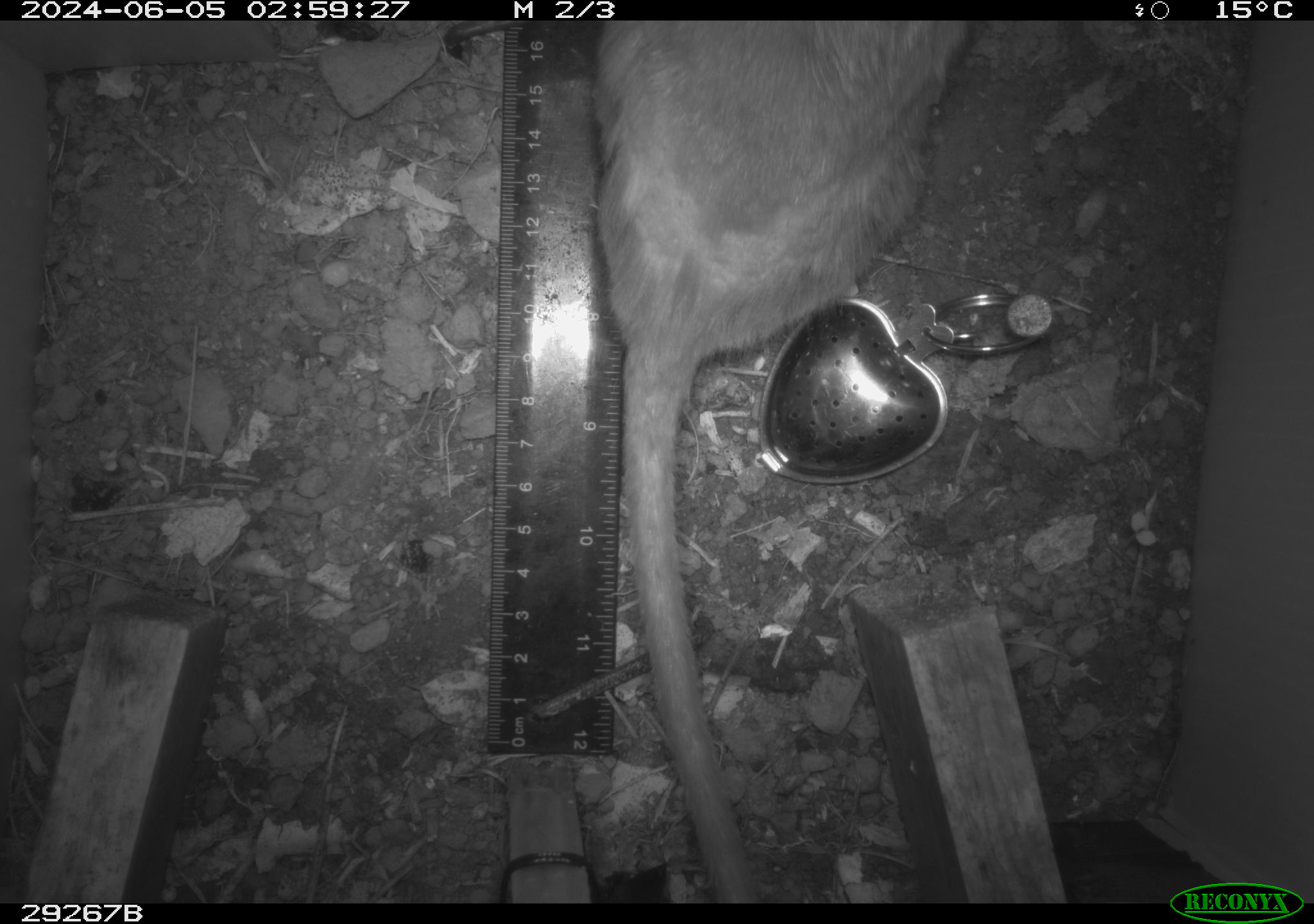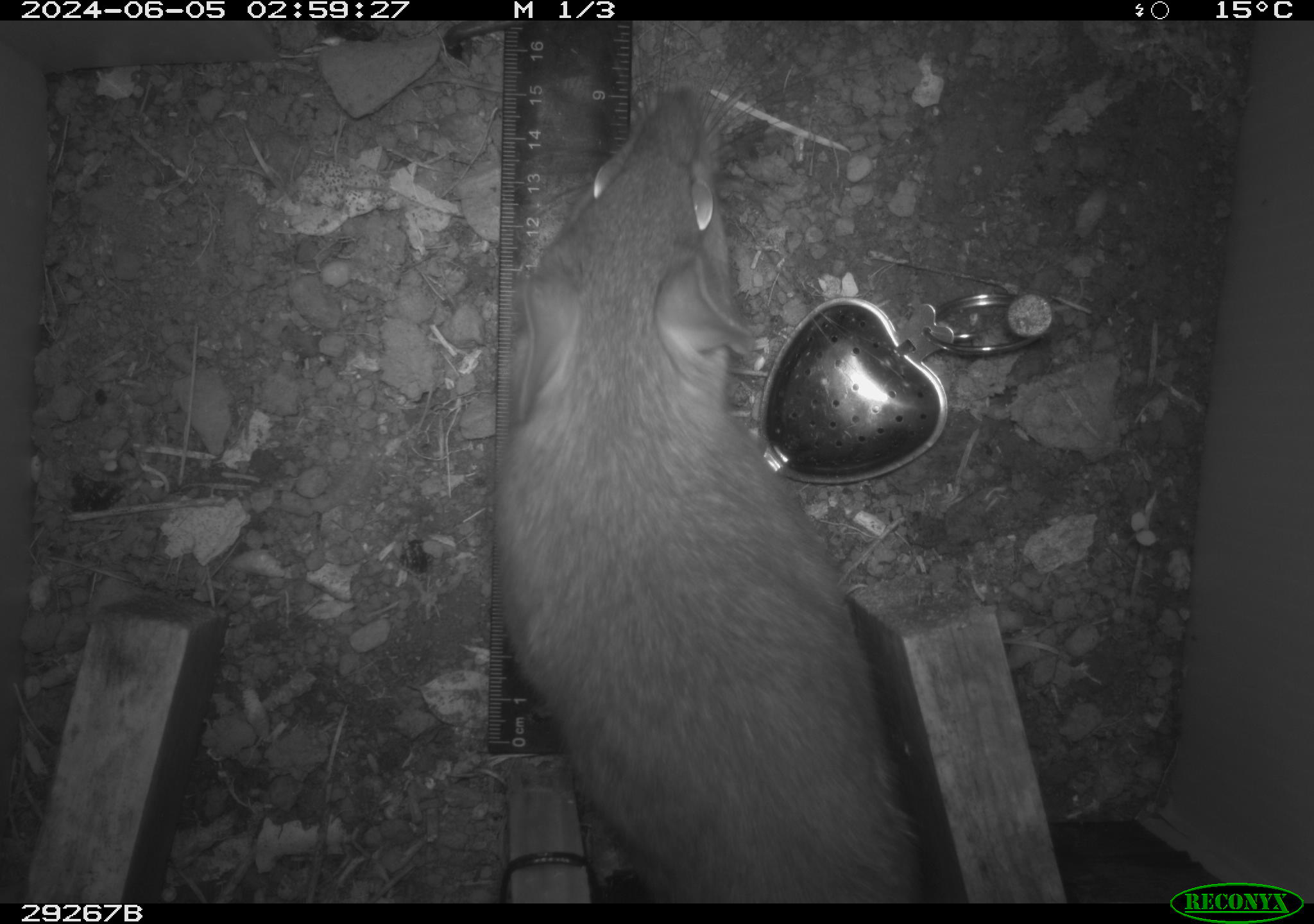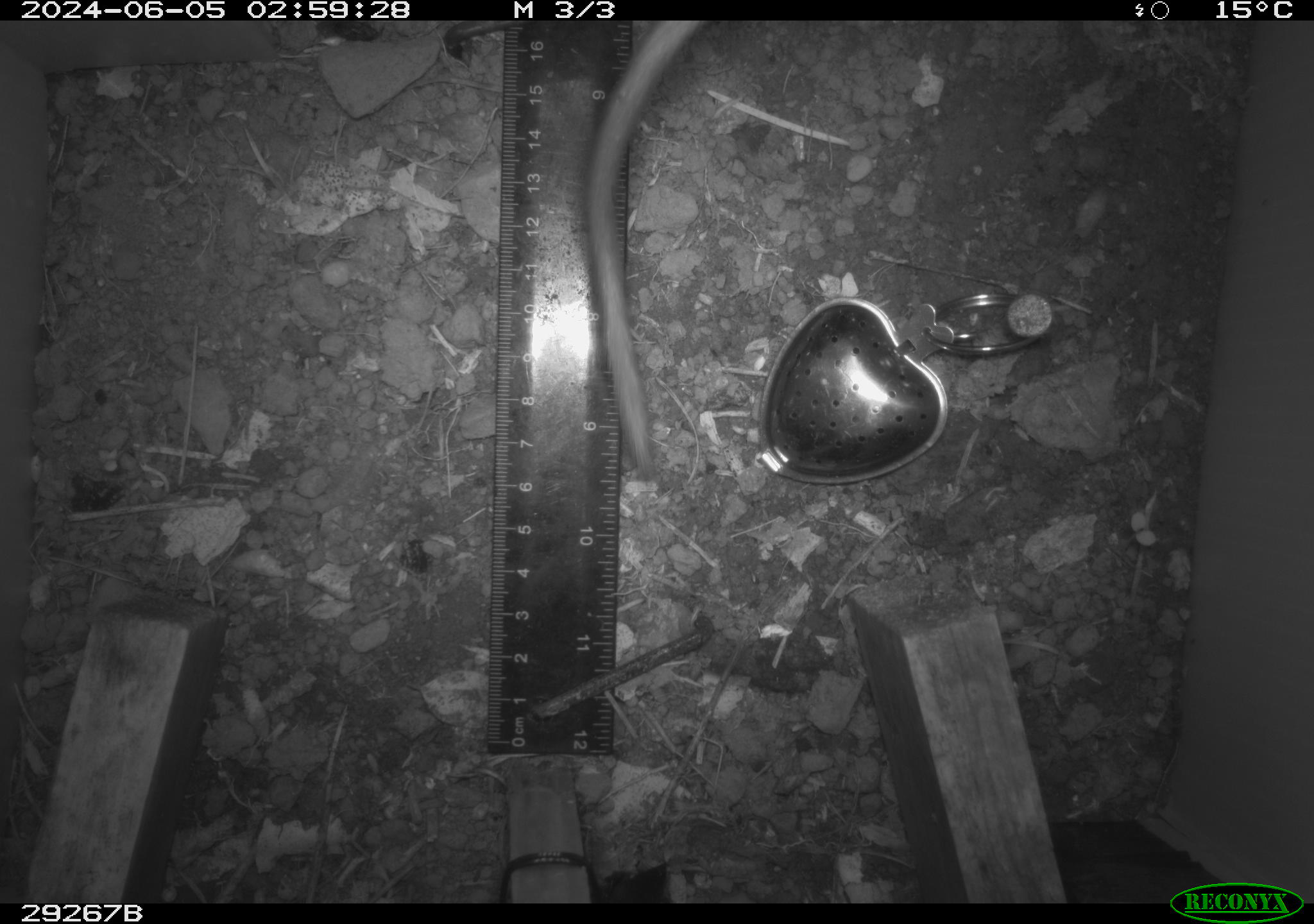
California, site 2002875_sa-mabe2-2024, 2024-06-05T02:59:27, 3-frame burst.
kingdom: Animalia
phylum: Chordata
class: Mammalia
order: Rodentia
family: Cricetidae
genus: Neotoma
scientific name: Neotoma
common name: pack rat or woodrat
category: neotoma species